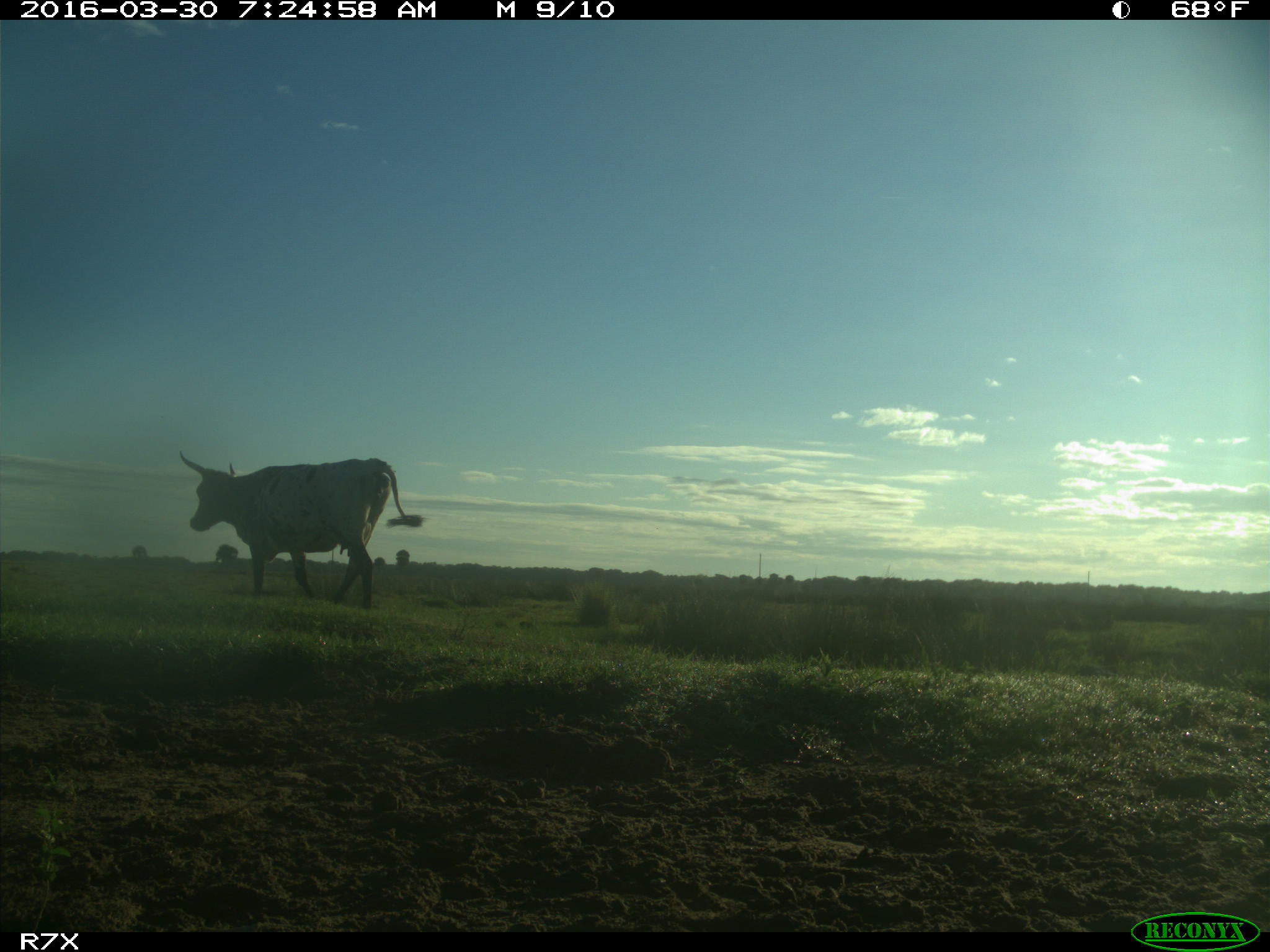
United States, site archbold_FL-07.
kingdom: Animalia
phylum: Chordata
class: Mammalia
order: Artiodactyla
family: Bovidae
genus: Bos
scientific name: Bos taurus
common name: domestic cow